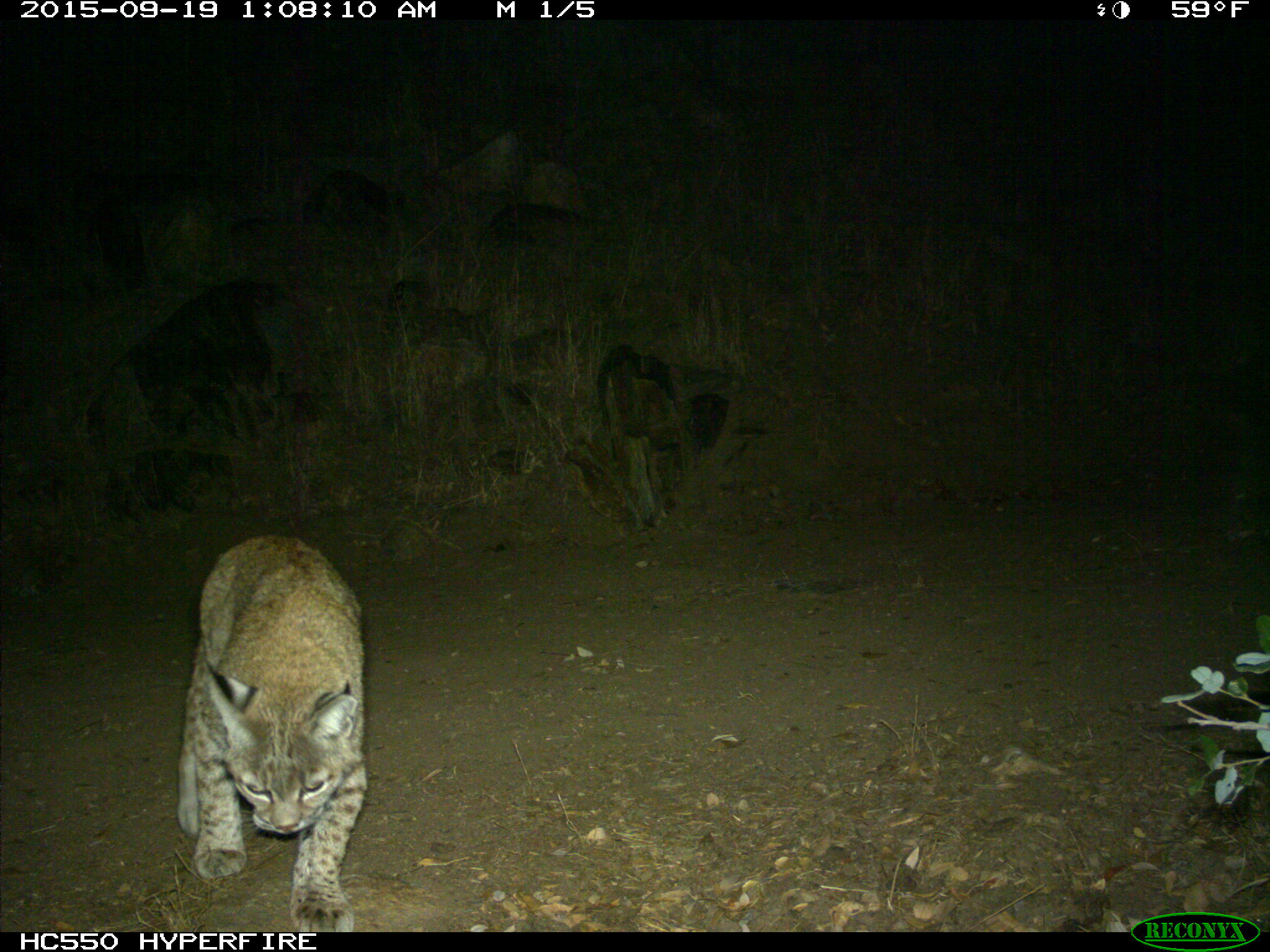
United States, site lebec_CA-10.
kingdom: Animalia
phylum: Chordata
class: Mammalia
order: Carnivora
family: Felidae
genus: Lynx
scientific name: Lynx rufus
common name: bobcat